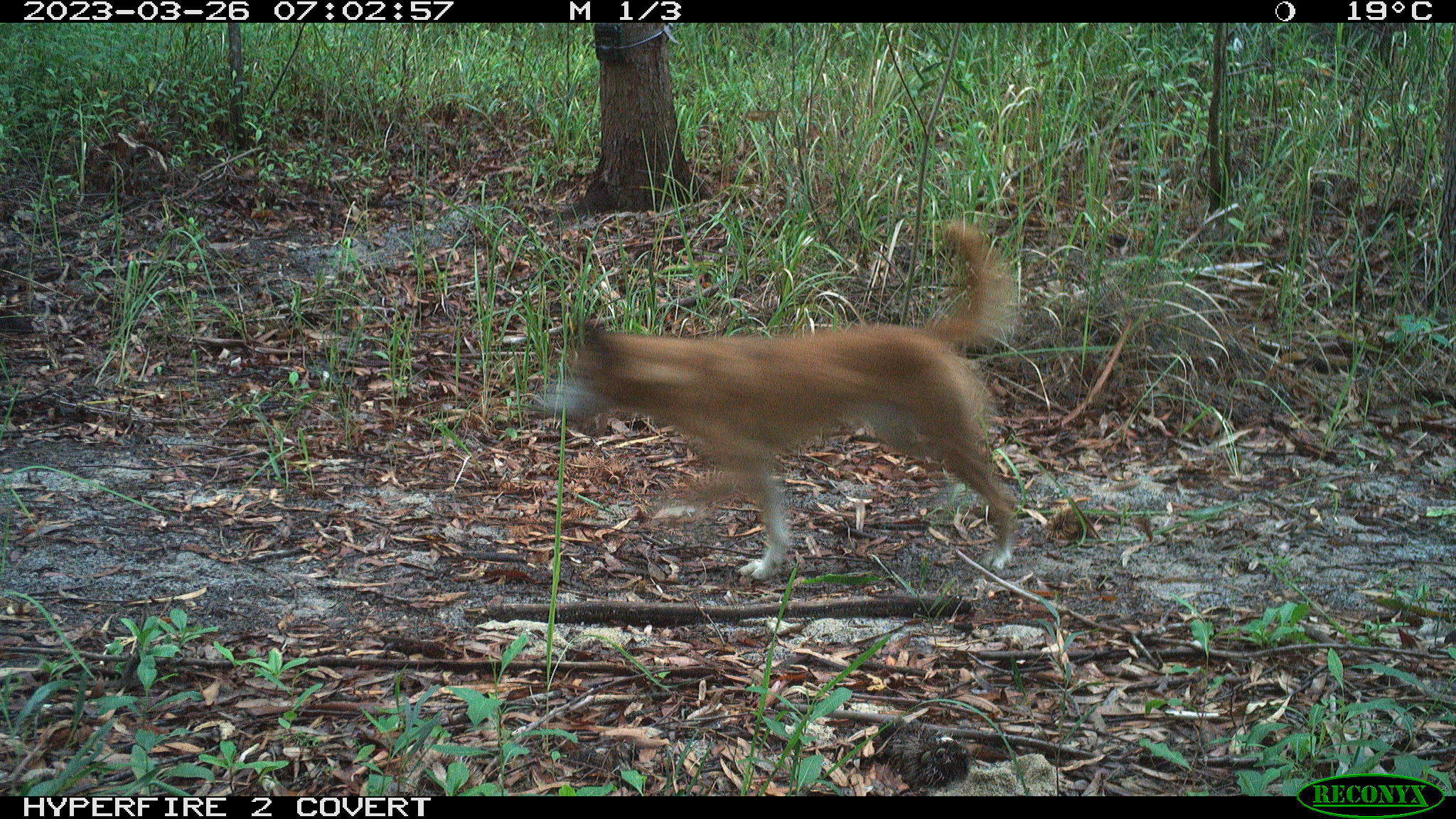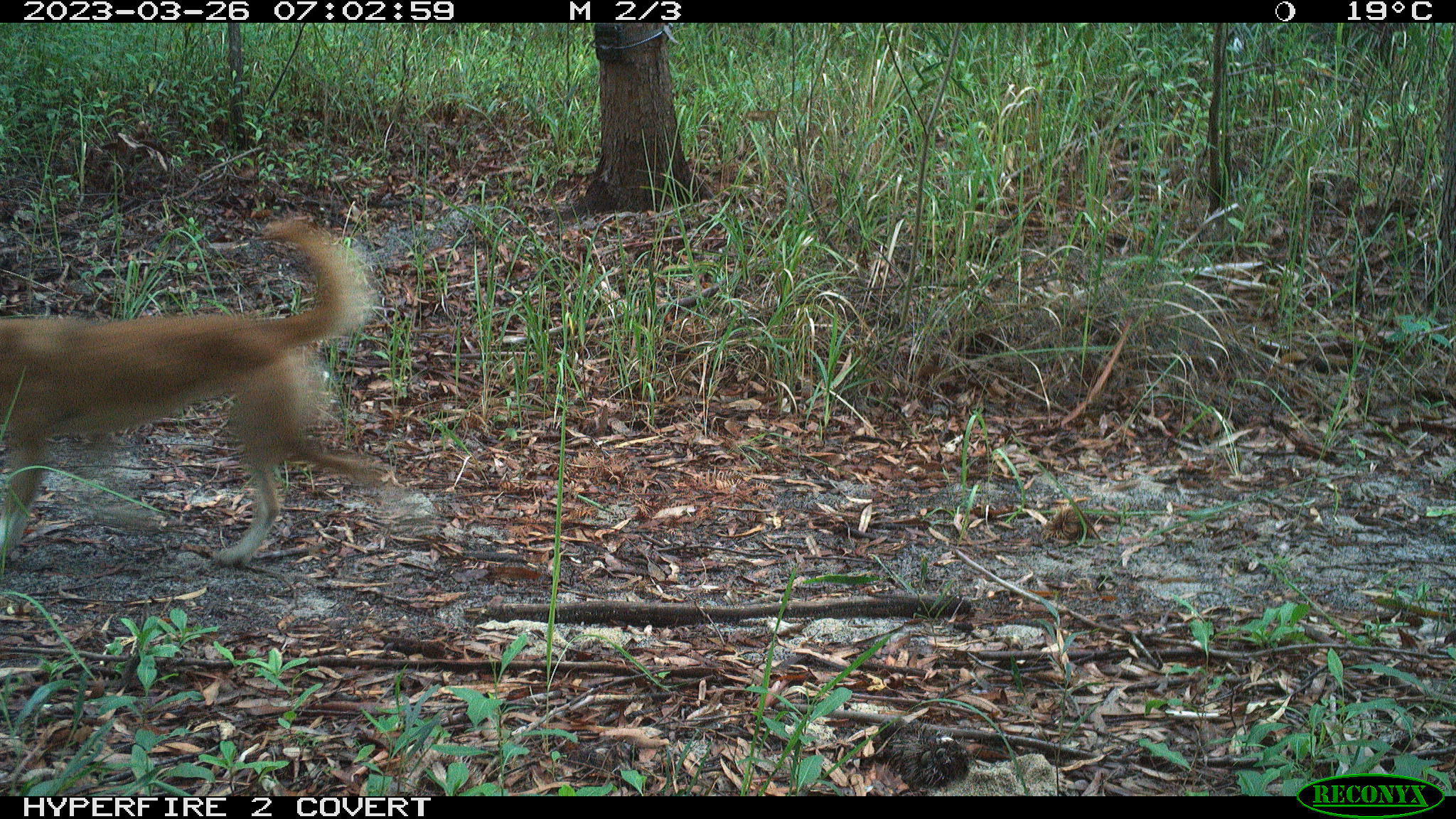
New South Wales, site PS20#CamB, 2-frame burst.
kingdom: Animalia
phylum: Chordata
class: Mammalia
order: Carnivora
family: Canidae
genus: Canis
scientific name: Canis familiaris dingo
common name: dingo